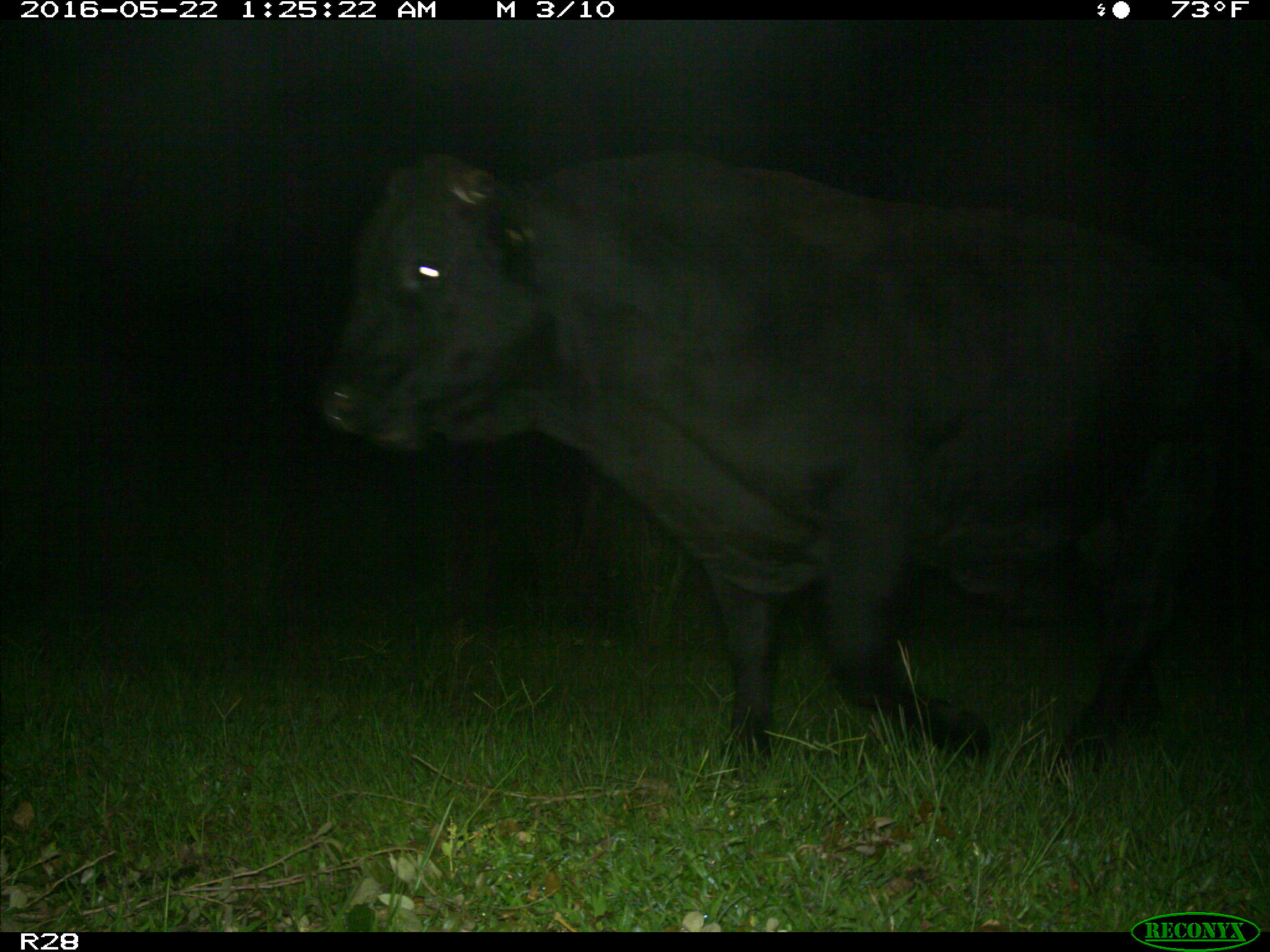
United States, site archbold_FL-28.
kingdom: Animalia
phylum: Chordata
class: Mammalia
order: Artiodactyla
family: Bovidae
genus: Bos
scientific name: Bos taurus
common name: domestic cow